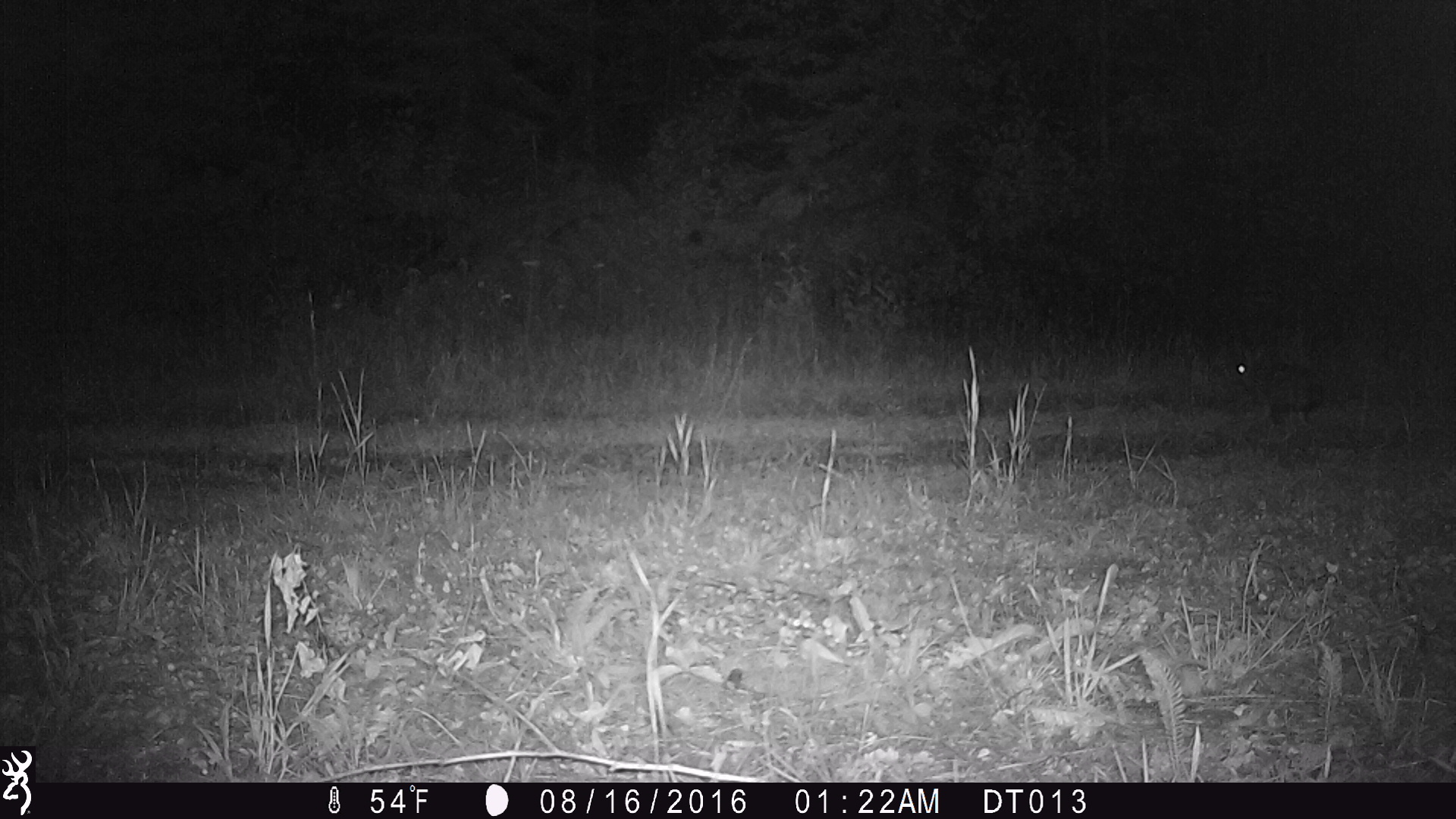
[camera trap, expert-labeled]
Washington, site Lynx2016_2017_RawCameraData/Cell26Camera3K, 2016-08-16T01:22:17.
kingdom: Animalia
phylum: Chordata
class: Mammalia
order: Lagomorpha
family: Leporidae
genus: Lepus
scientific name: Lepus americanus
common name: snowshoe hare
Lepus americanus (snowshoe hare). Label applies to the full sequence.